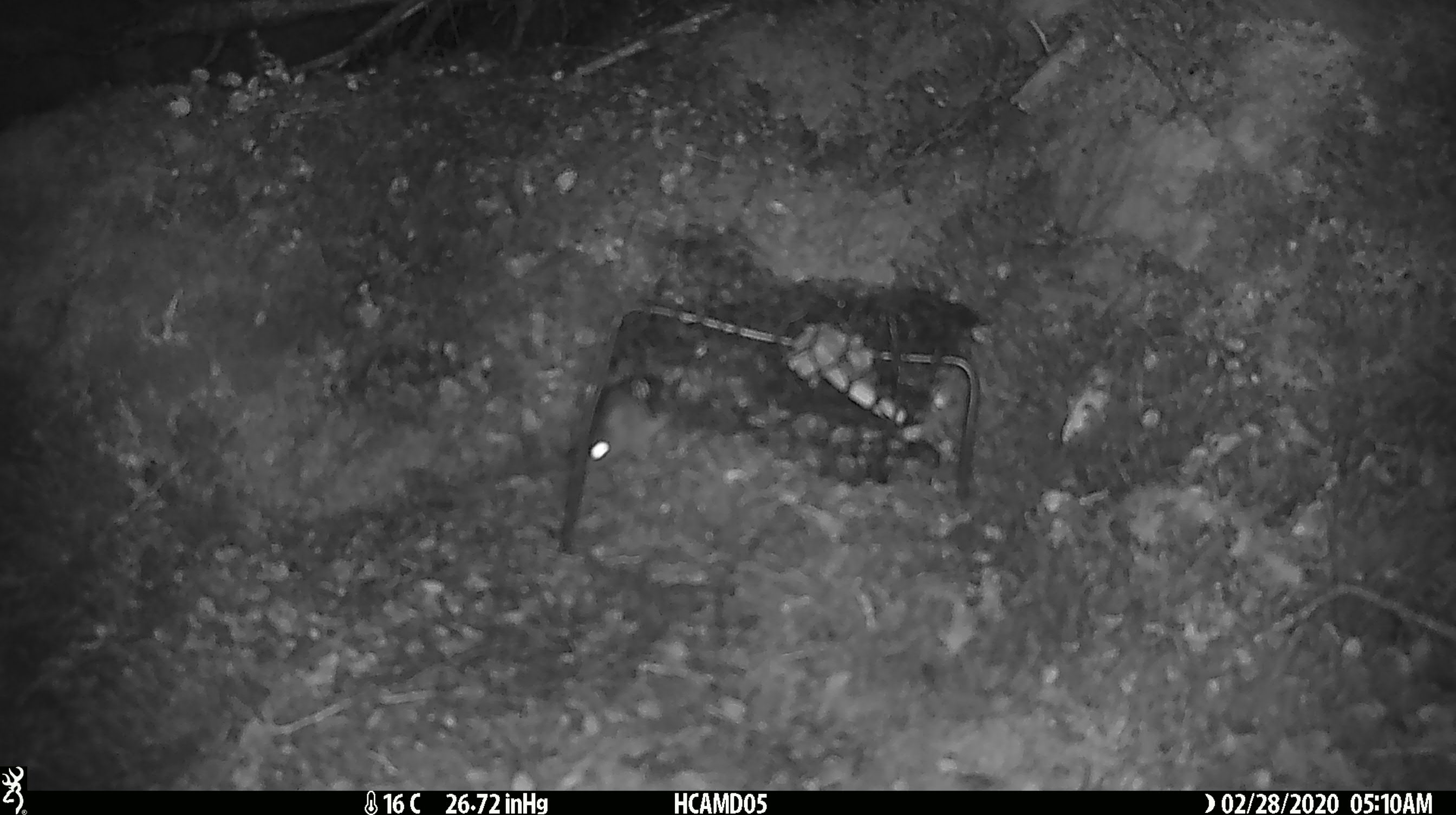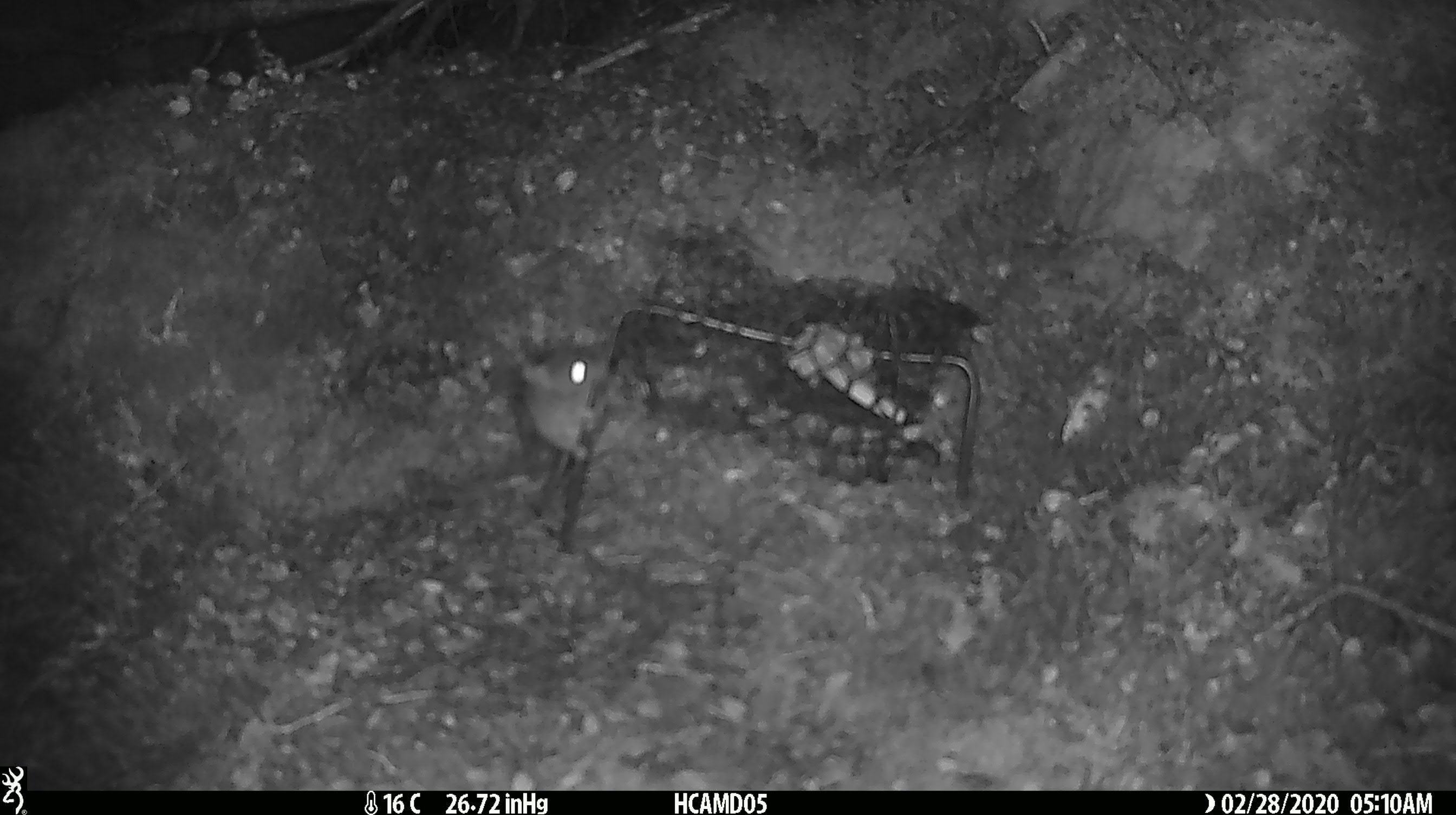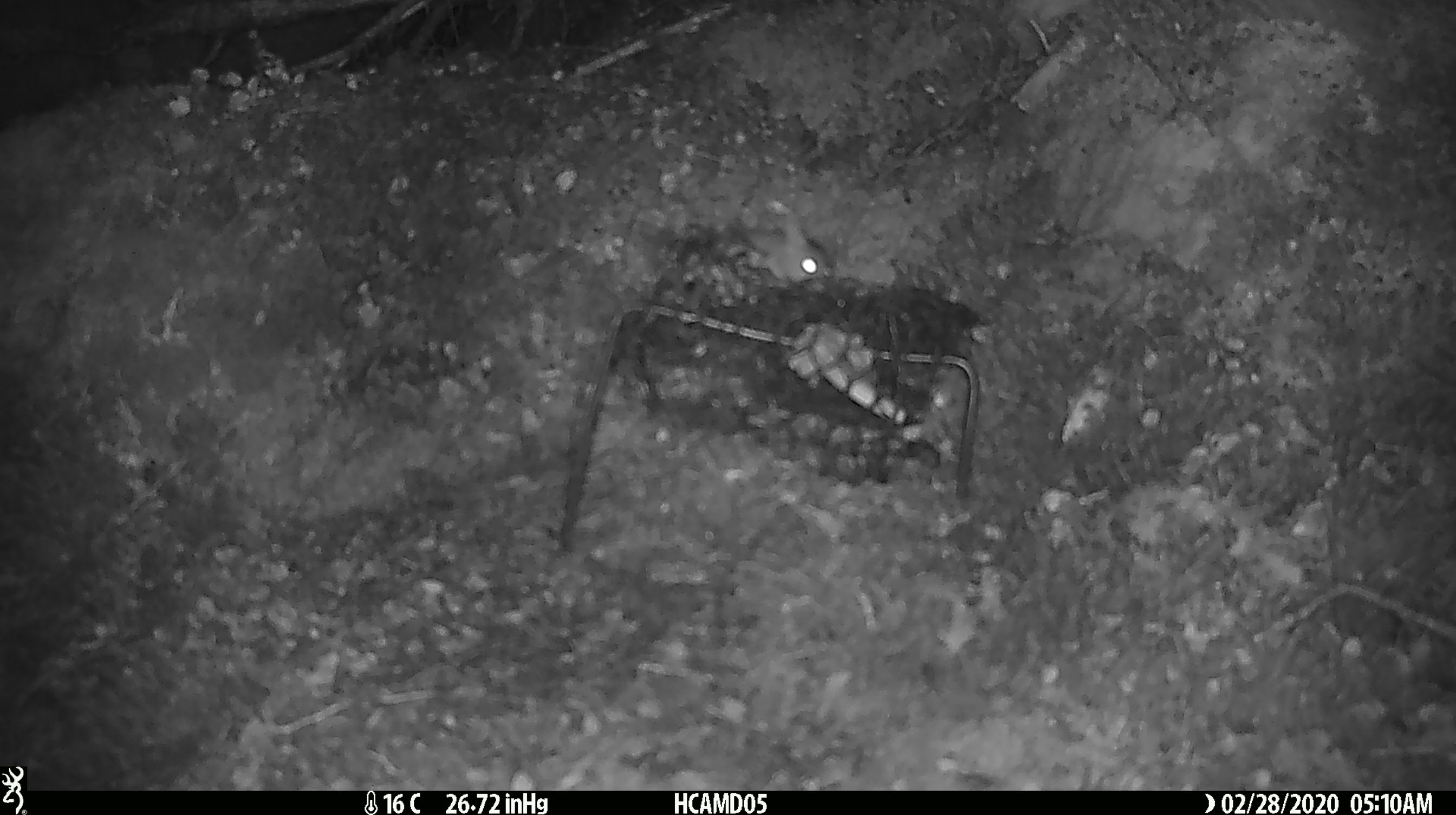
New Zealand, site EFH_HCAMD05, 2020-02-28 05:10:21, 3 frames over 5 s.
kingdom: Animalia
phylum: Chordata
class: Mammalia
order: Rodentia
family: Muridae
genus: Mus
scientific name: Mus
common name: mouse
Mouse (Mus).